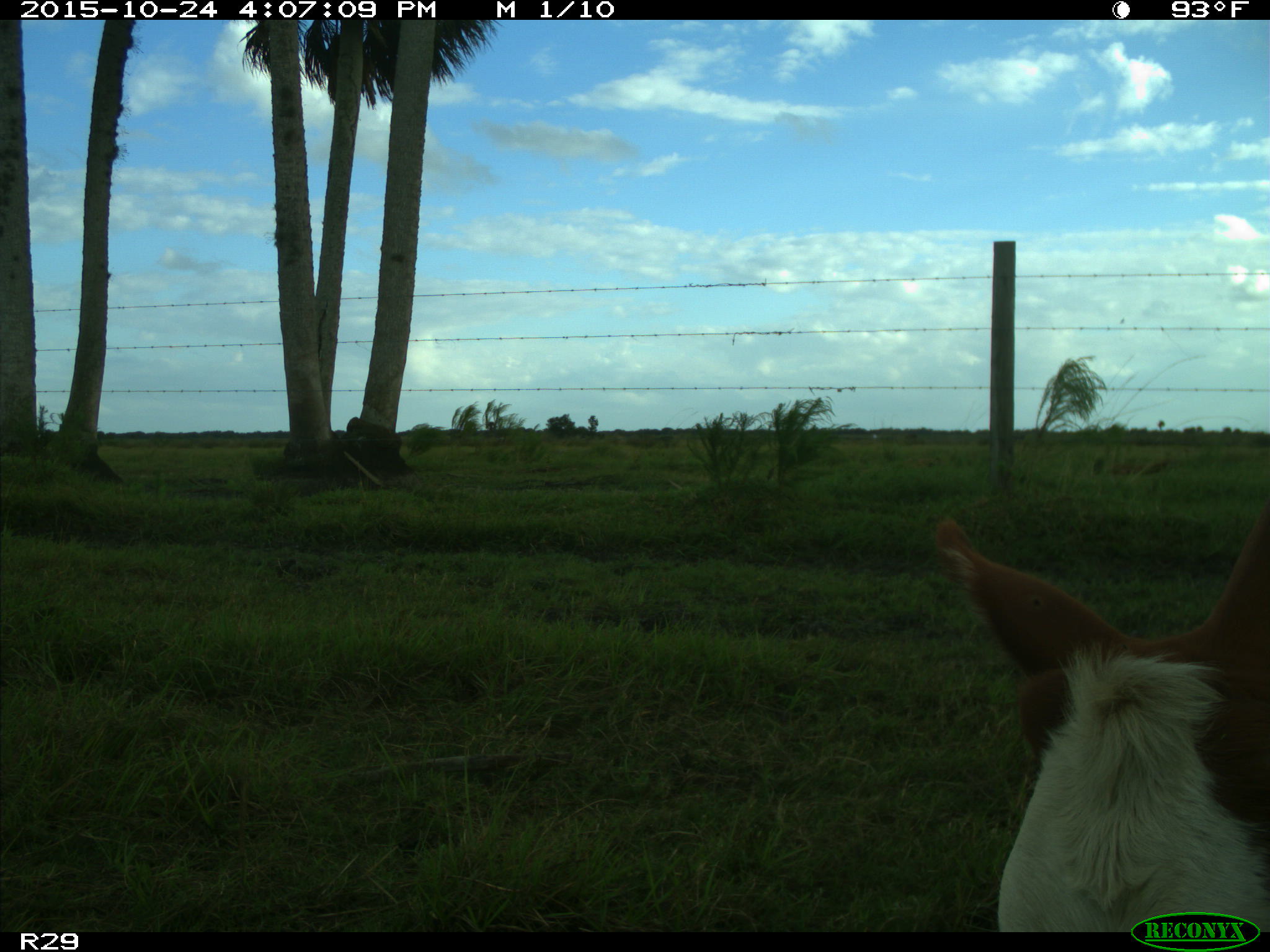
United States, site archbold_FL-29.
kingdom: Animalia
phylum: Chordata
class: Mammalia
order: Artiodactyla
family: Bovidae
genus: Bos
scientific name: Bos taurus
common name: domestic cow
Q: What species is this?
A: Bos taurus (domestic cow).